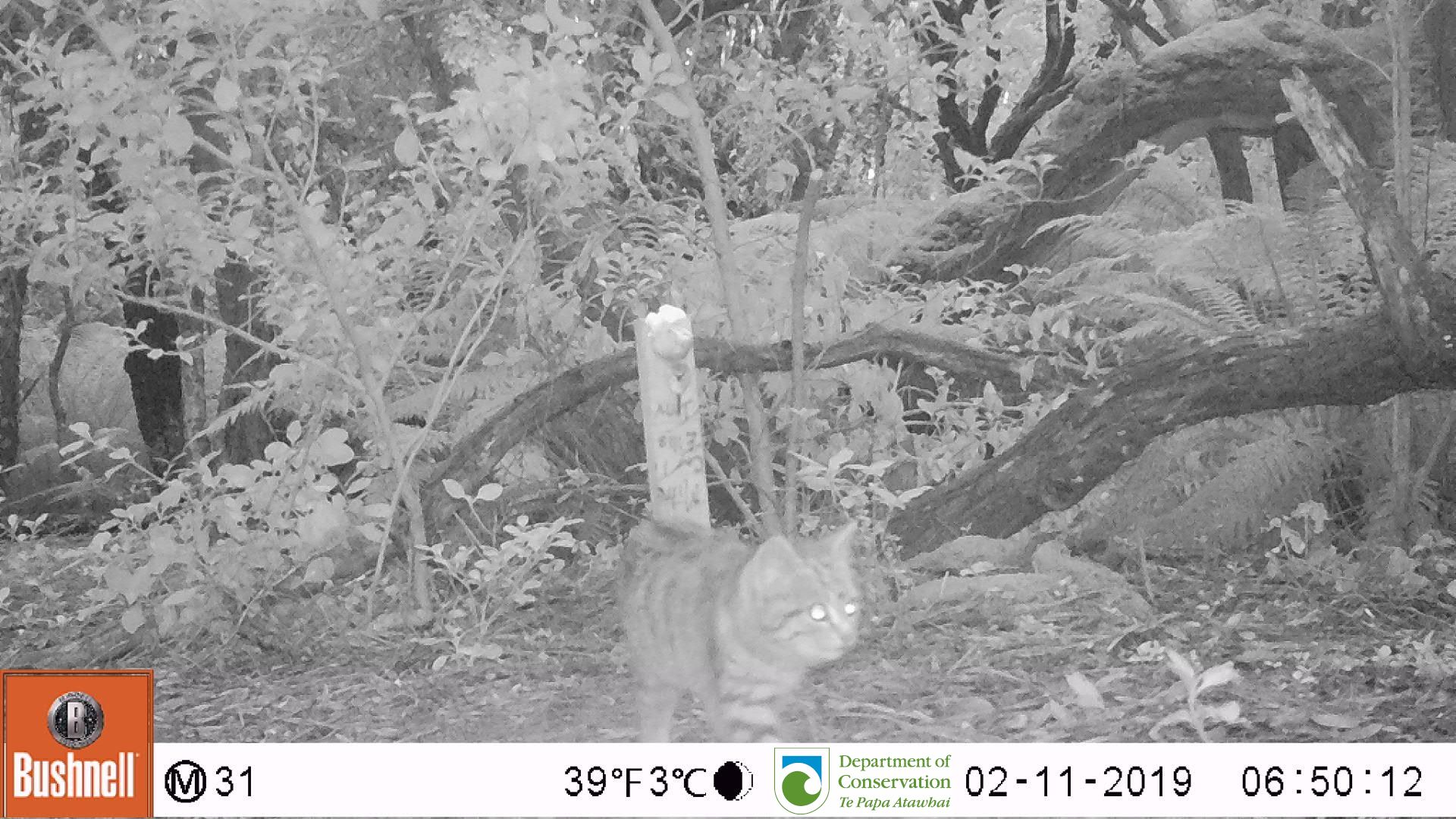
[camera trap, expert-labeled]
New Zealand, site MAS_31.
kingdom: Animalia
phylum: Chordata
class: Mammalia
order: Carnivora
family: Felidae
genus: Felis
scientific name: Felis catus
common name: domestic cat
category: cat